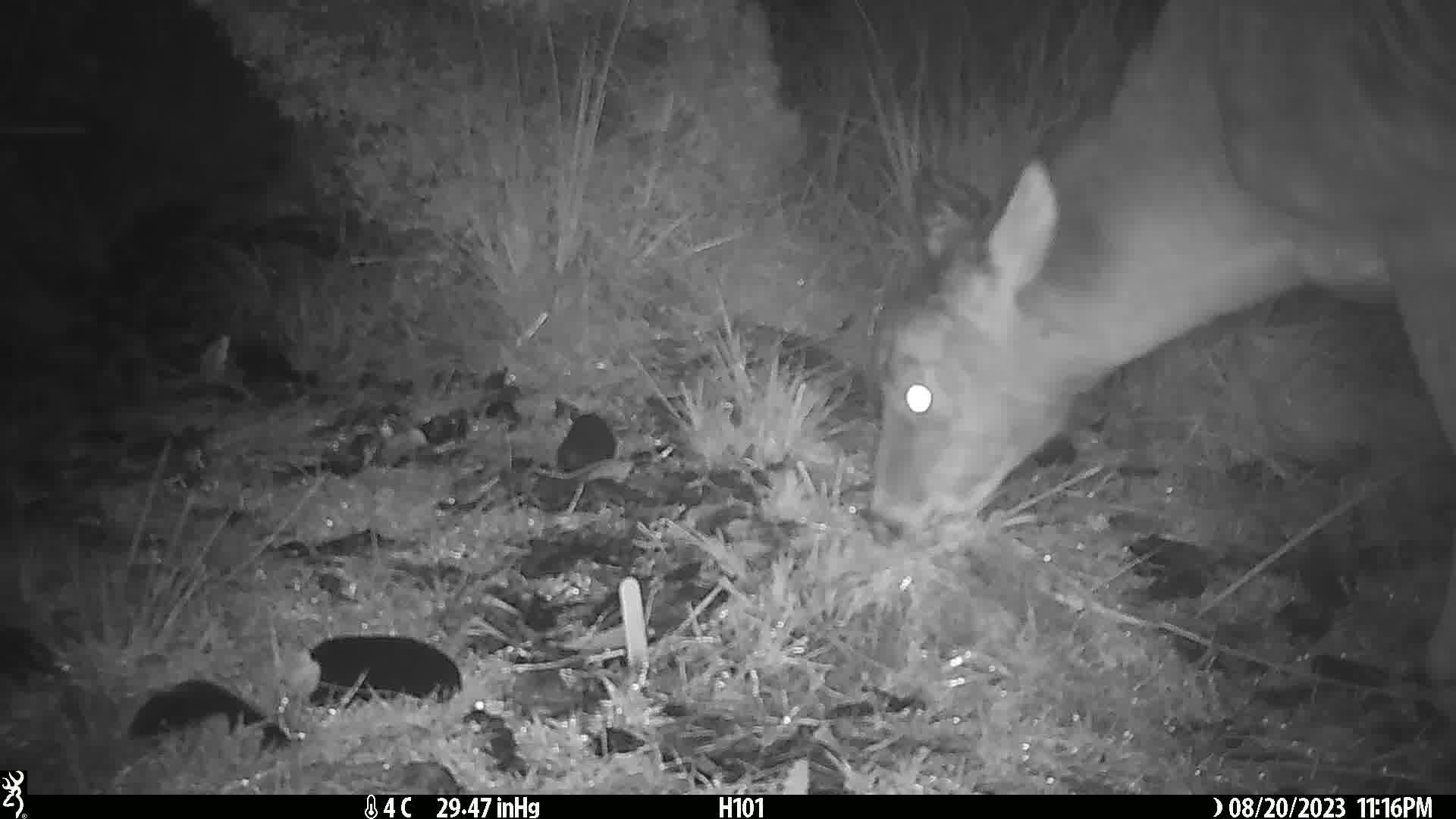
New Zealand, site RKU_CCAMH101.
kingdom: Animalia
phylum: Chordata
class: Mammalia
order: Artiodactyla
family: Cervidae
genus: Odocoileus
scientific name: Odocoileus virginianus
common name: white-tailed deer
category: white tailed deer